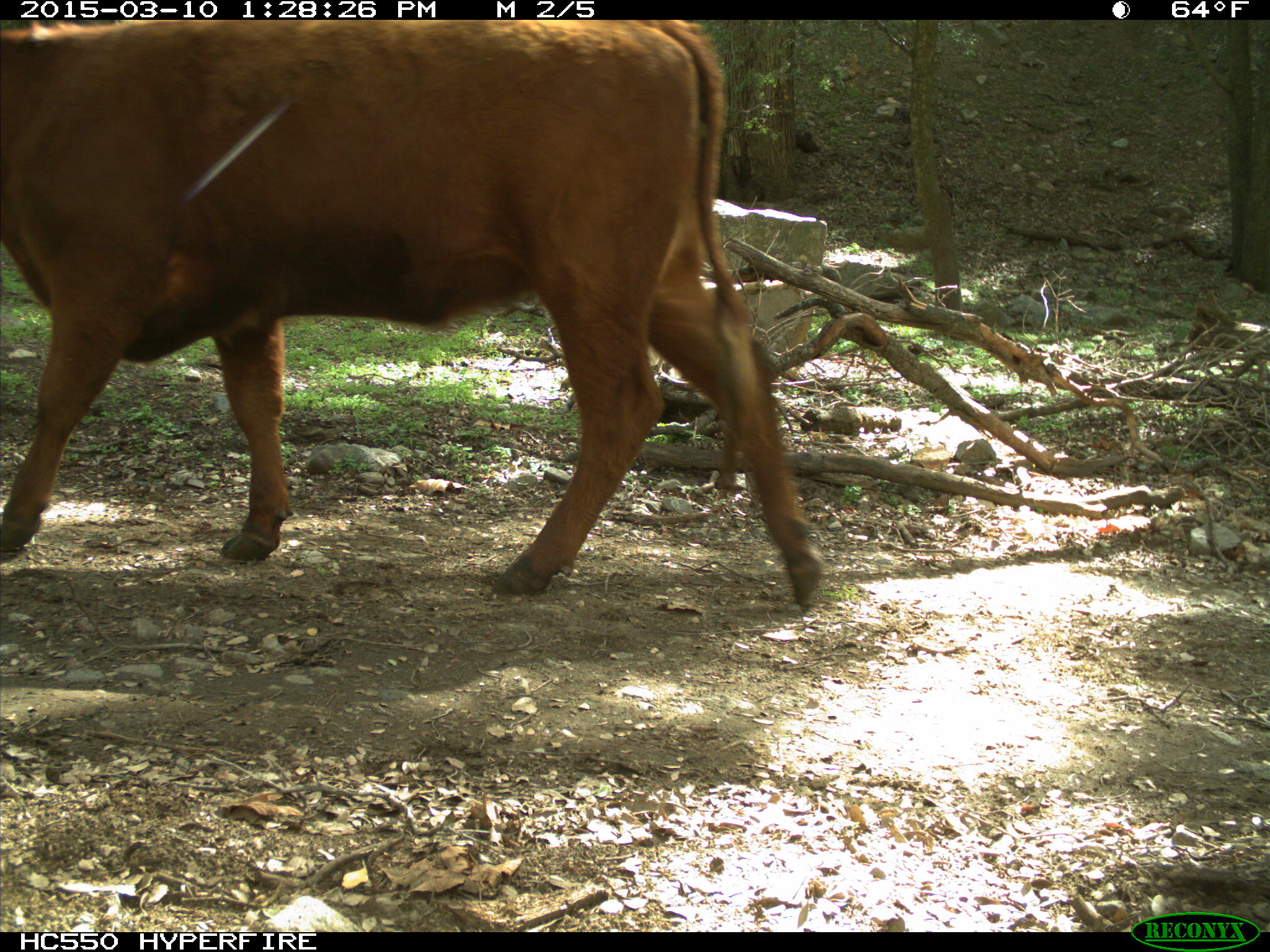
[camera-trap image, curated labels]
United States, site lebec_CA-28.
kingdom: Animalia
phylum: Chordata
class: Mammalia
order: Artiodactyla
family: Bovidae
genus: Bos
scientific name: Bos taurus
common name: domestic cow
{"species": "Bos taurus (domestic cow)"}